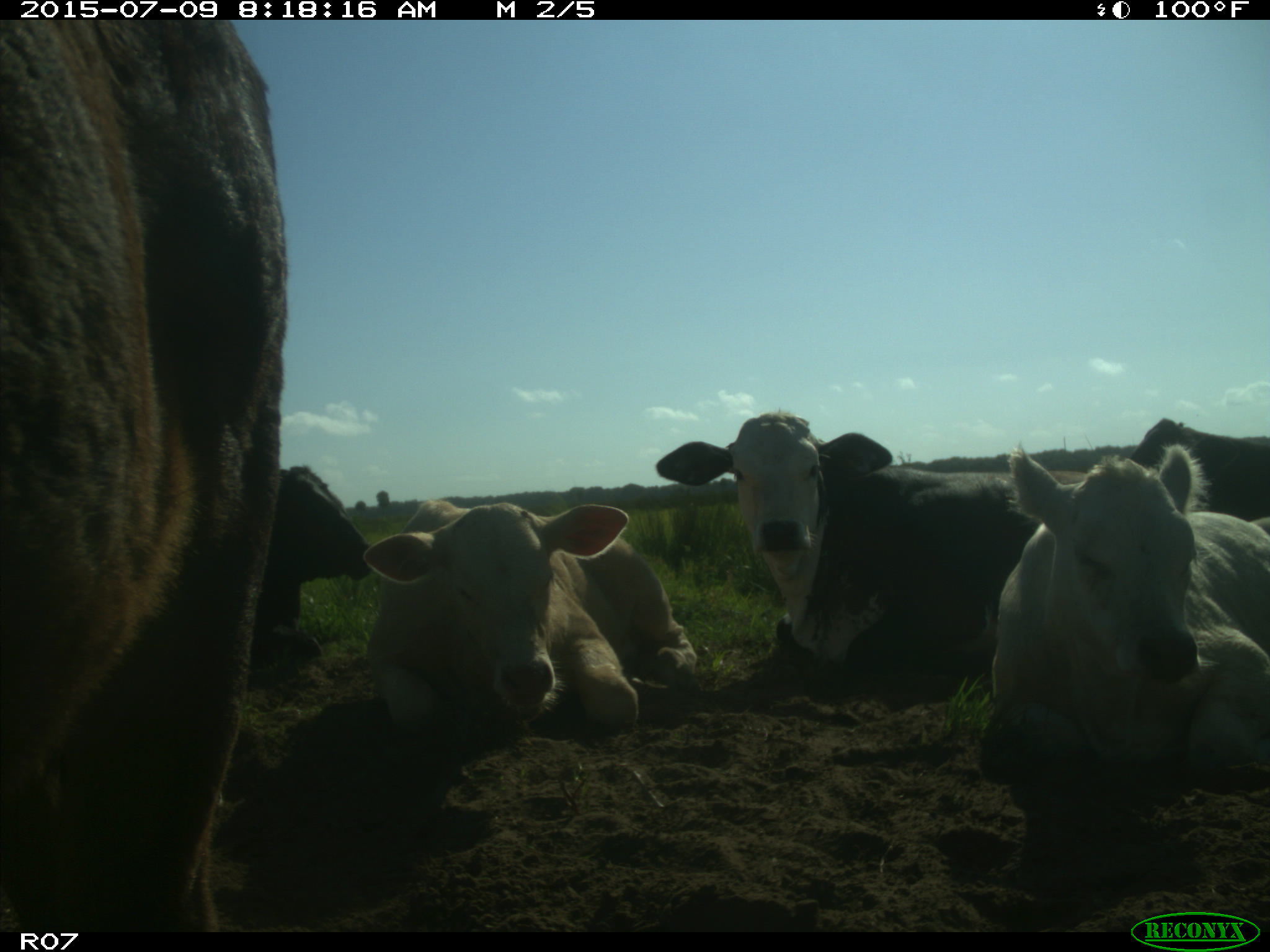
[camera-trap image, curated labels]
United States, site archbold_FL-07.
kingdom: Animalia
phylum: Chordata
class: Mammalia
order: Artiodactyla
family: Bovidae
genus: Bos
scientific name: Bos taurus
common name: domestic cow